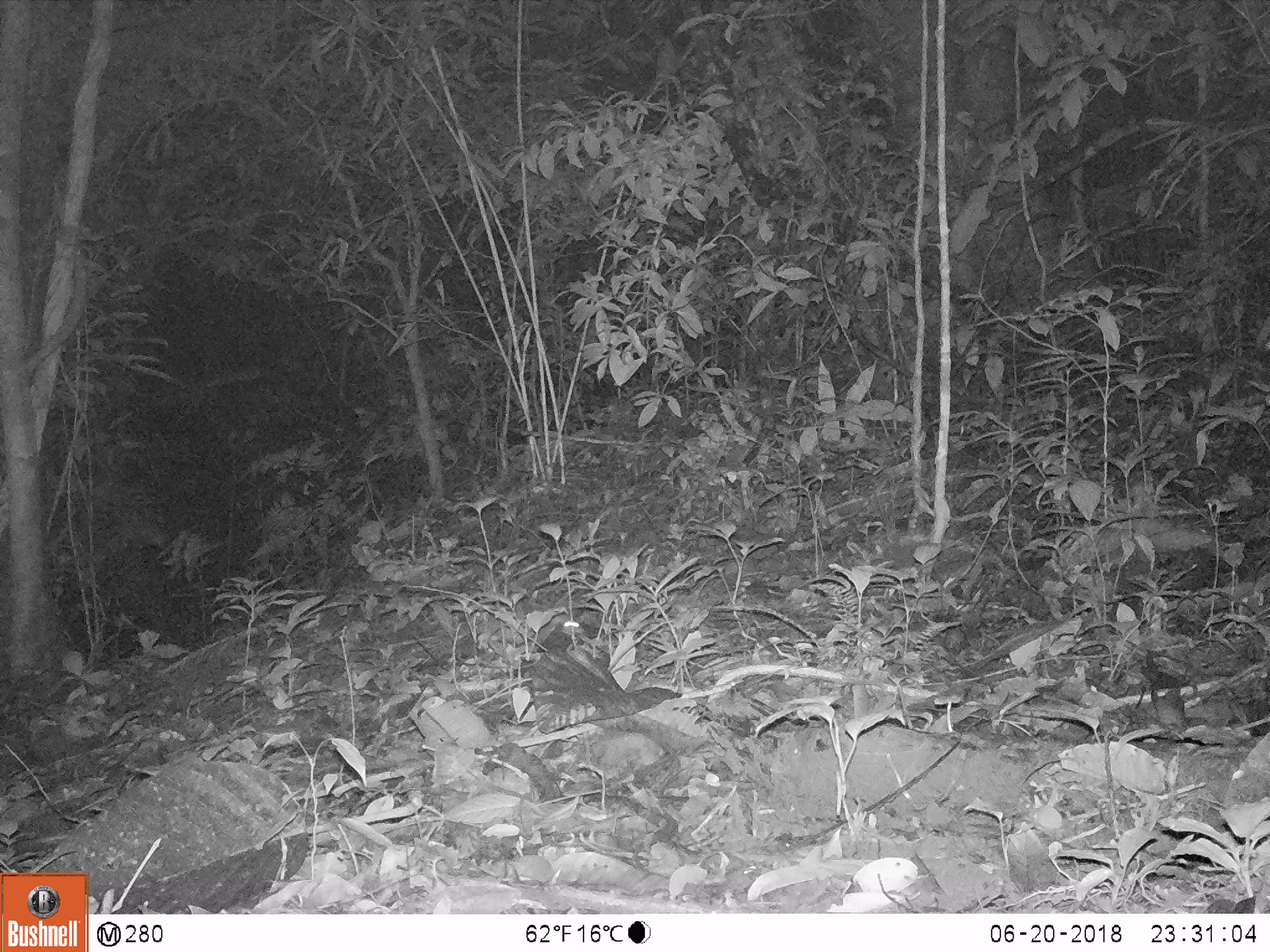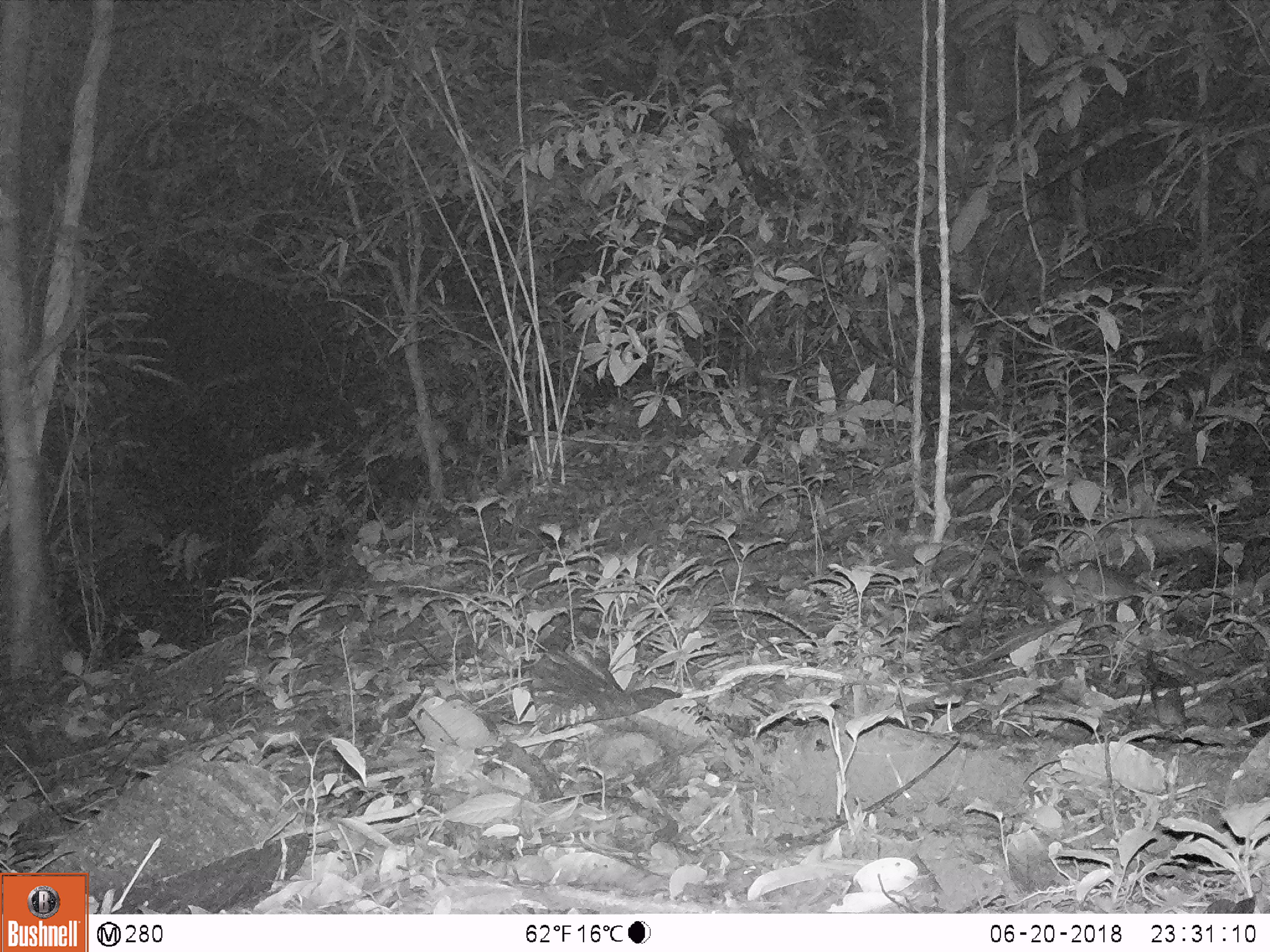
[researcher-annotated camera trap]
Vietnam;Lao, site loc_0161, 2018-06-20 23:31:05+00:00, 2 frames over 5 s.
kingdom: Animalia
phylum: Chordata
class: Mammalia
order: Rodentia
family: Muridae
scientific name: Muridae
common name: old-world mice and rats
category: unidentified murid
Unidentified murid (old-world mice and rats) (Muridae). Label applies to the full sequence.